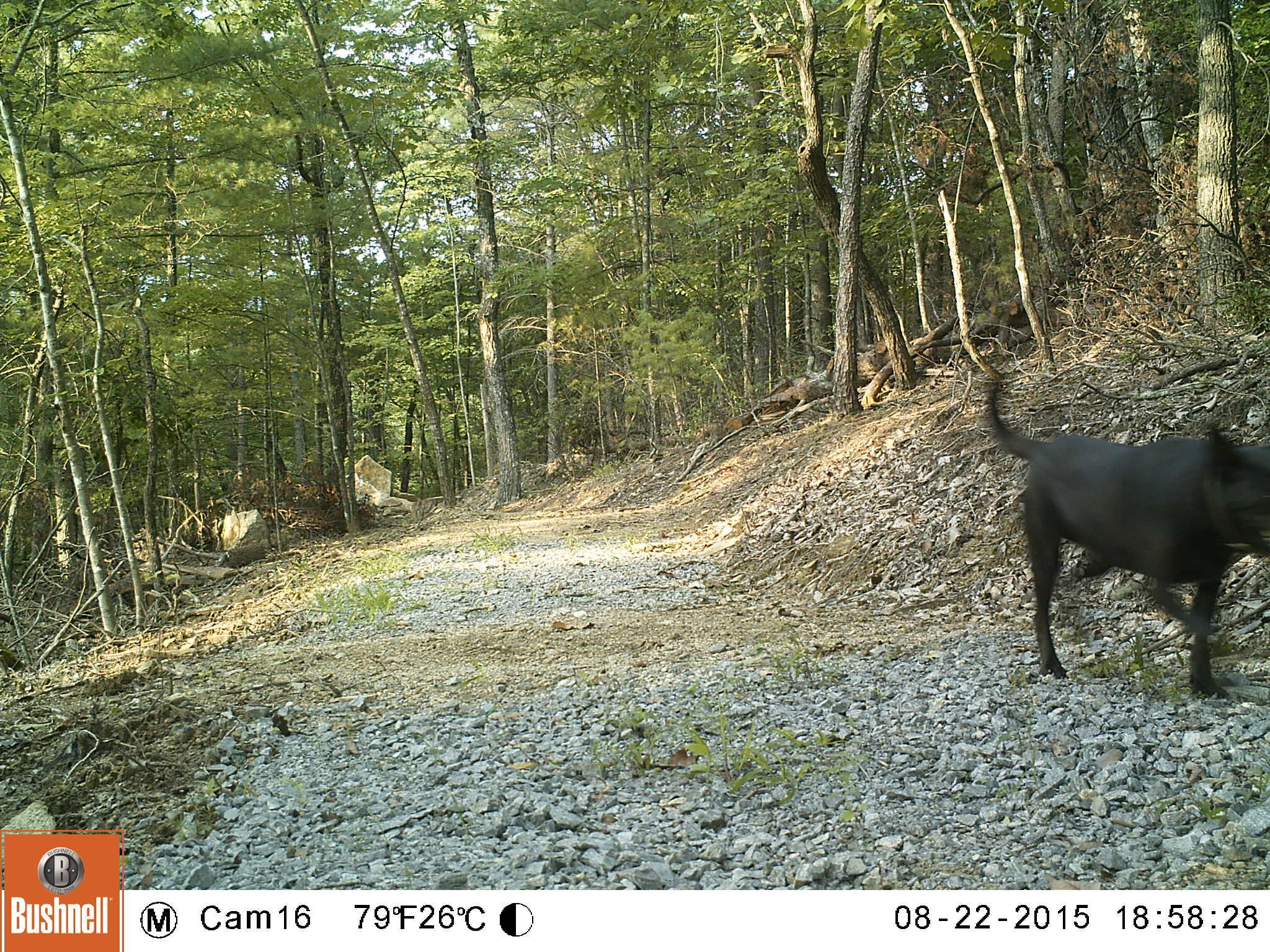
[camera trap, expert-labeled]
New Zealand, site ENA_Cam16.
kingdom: Animalia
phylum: Chordata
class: Mammalia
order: Carnivora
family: Canidae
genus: Canis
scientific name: Canis familiaris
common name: domestic dog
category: dog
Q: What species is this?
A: Dog (domestic dog) (Canis familiaris).